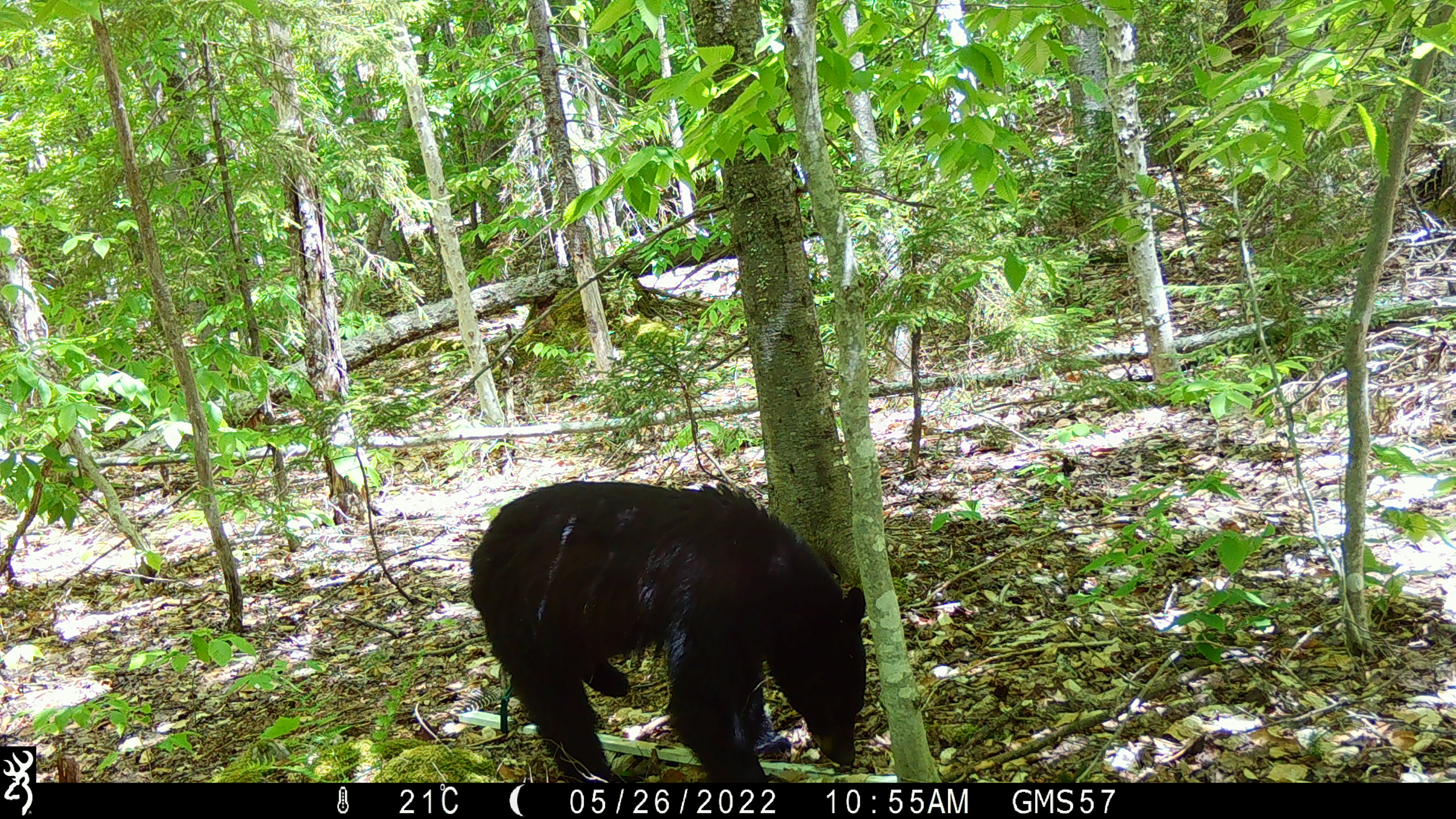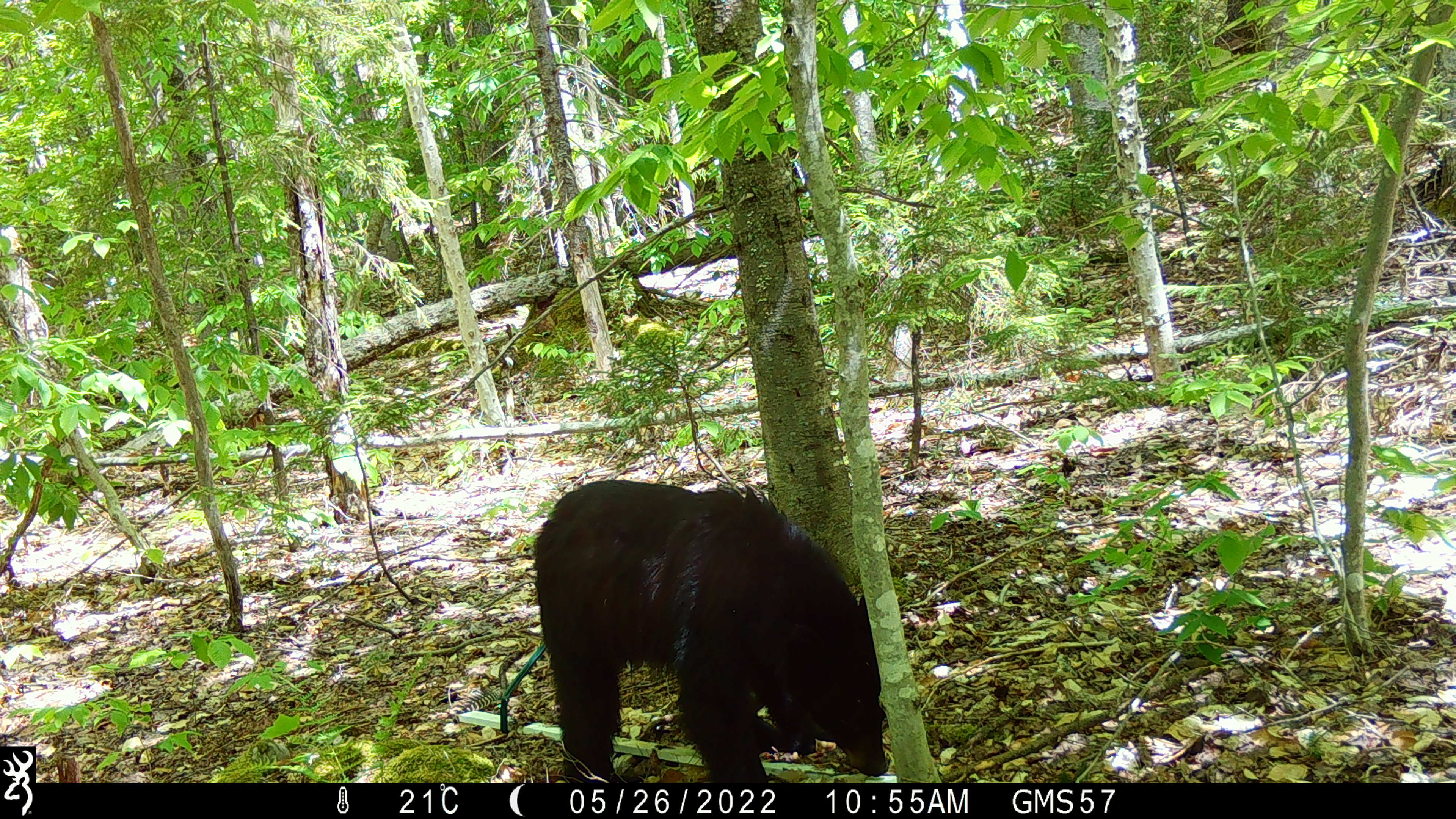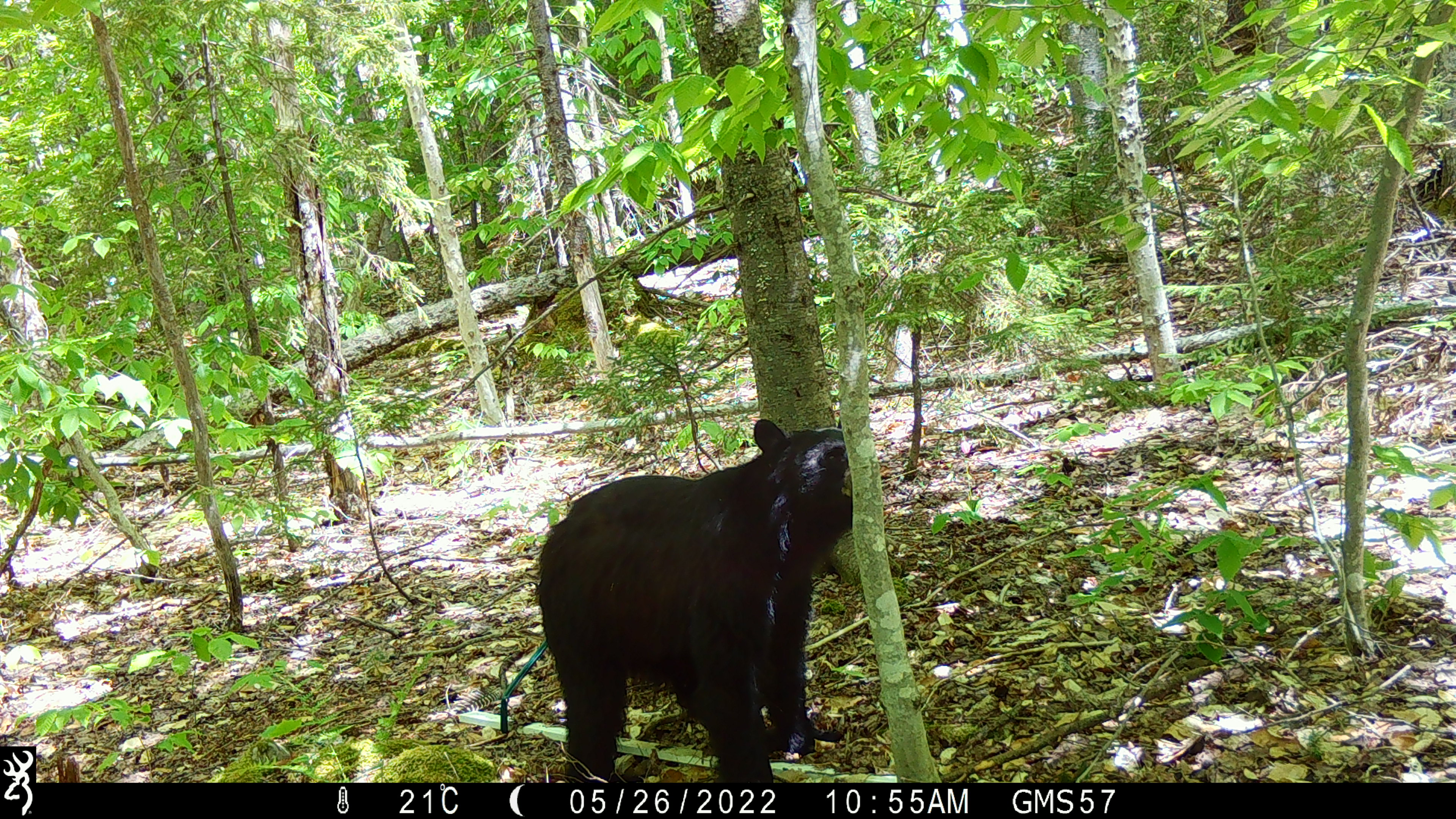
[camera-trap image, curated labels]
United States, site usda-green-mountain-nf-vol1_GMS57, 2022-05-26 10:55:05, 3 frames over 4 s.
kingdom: Animalia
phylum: Chordata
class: Mammalia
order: Carnivora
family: Ursidae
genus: Ursus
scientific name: Ursus americanus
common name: black bear